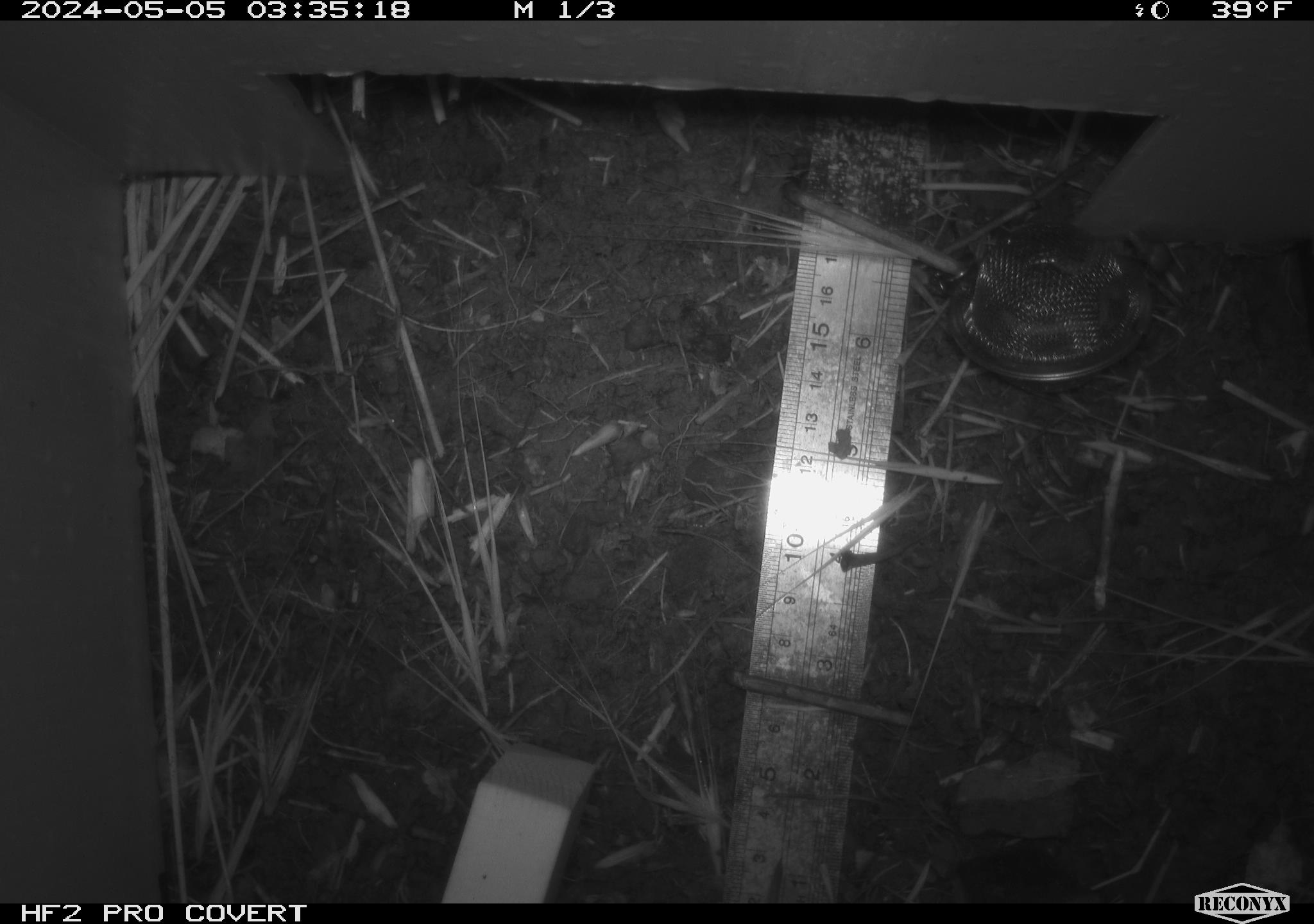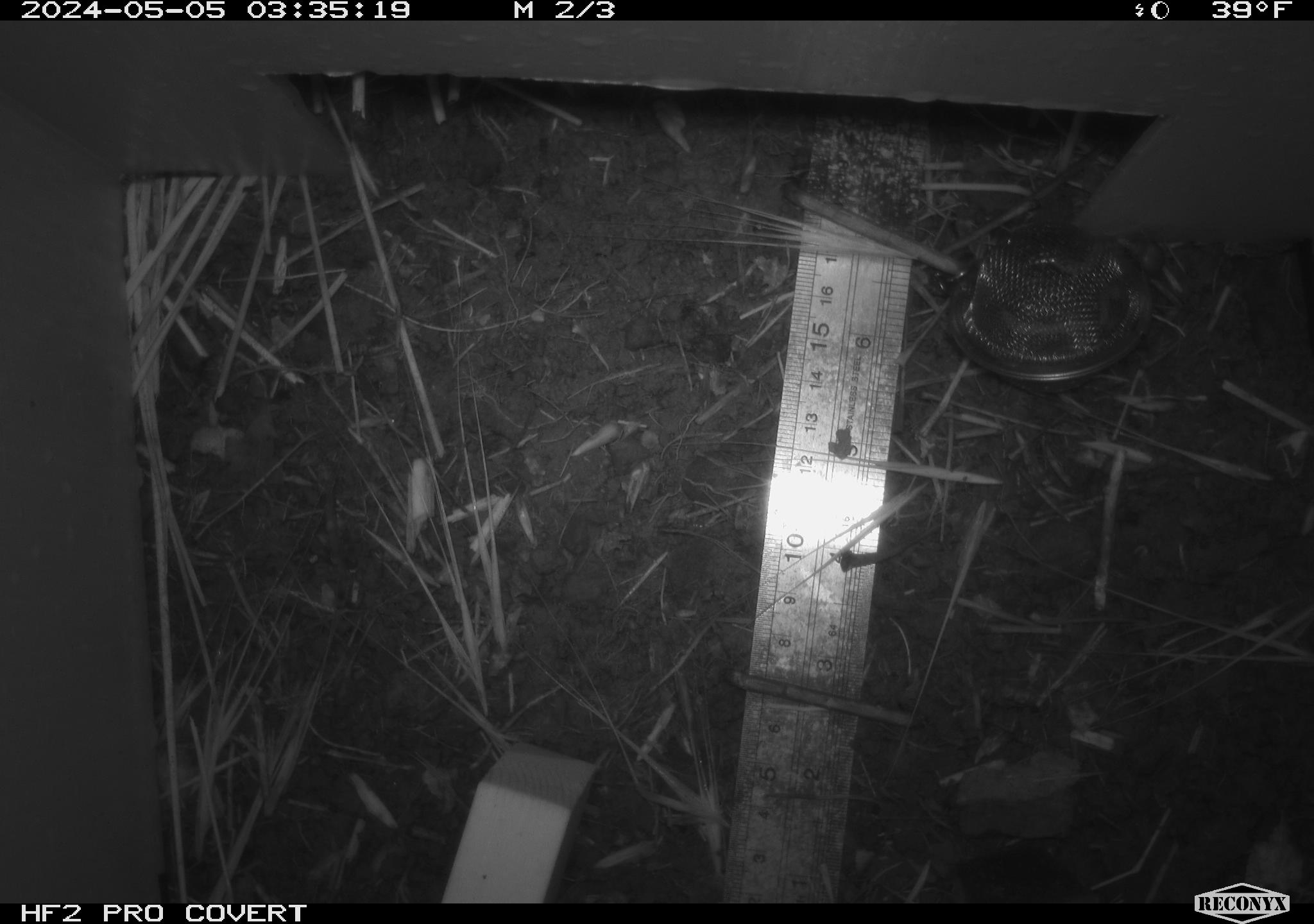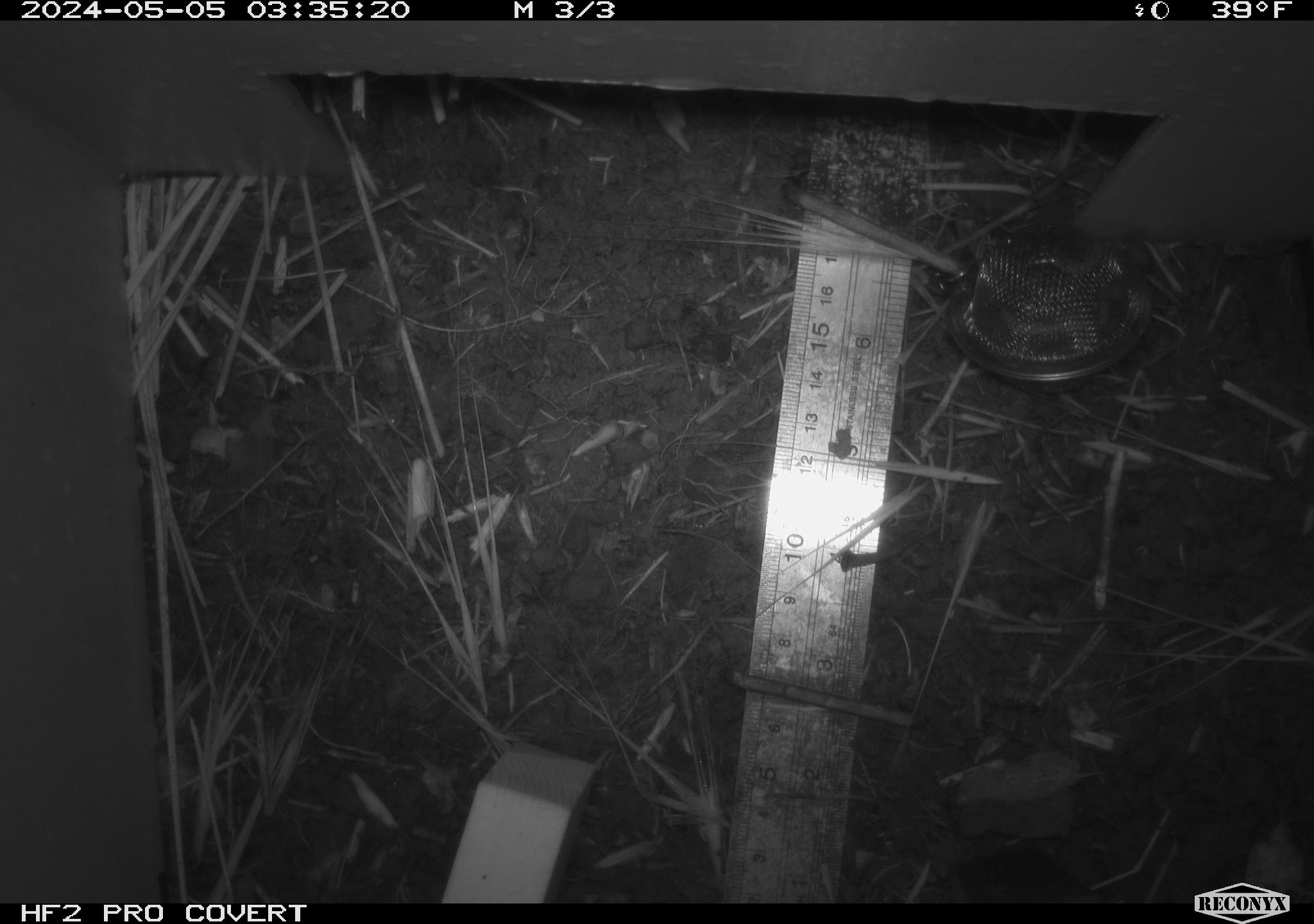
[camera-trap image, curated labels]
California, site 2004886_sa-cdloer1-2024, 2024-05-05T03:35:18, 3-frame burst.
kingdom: Animalia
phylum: Chordata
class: Mammalia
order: Rodentia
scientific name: Rodentia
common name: mouse species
Mouse species (Rodentia).